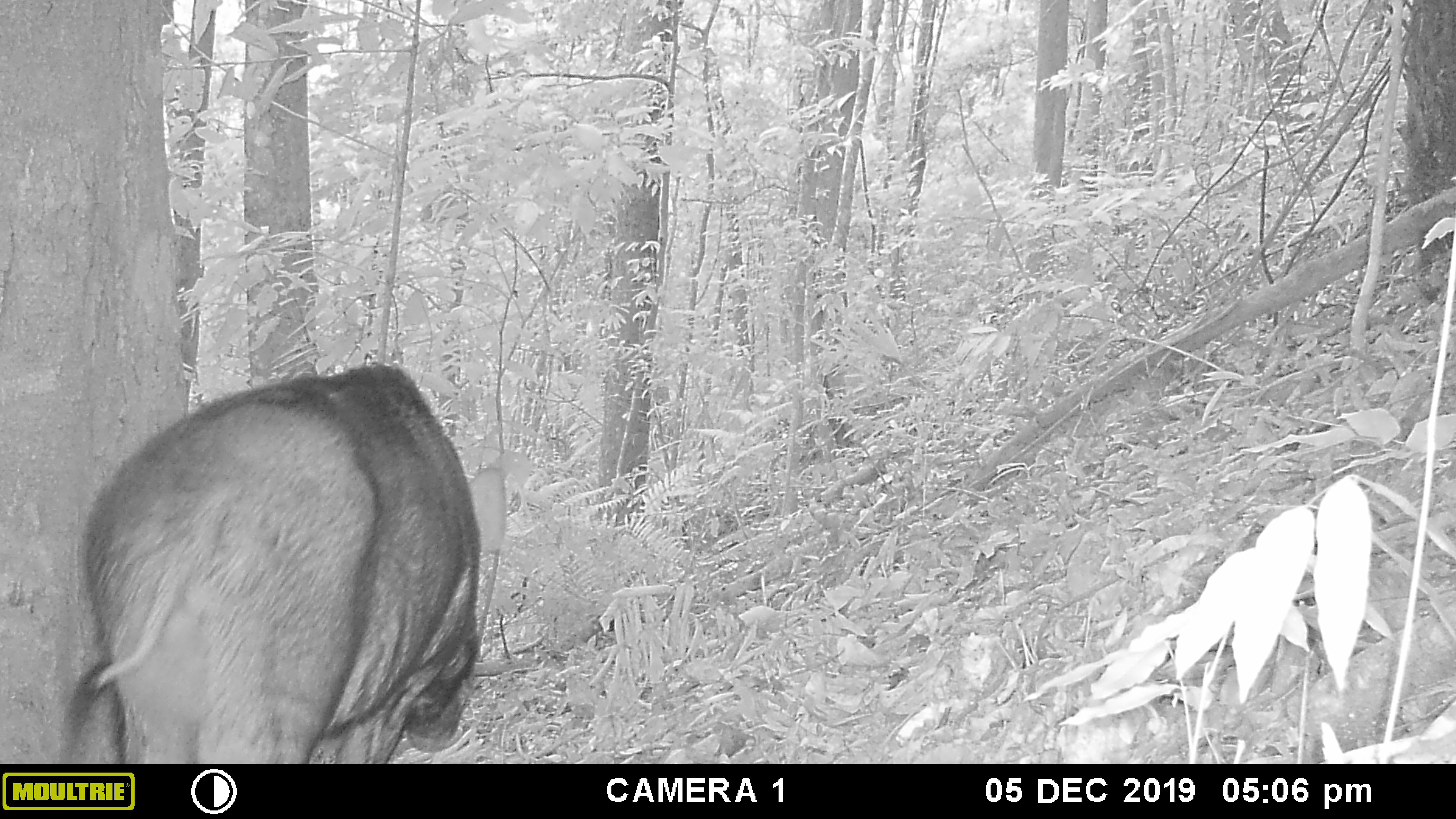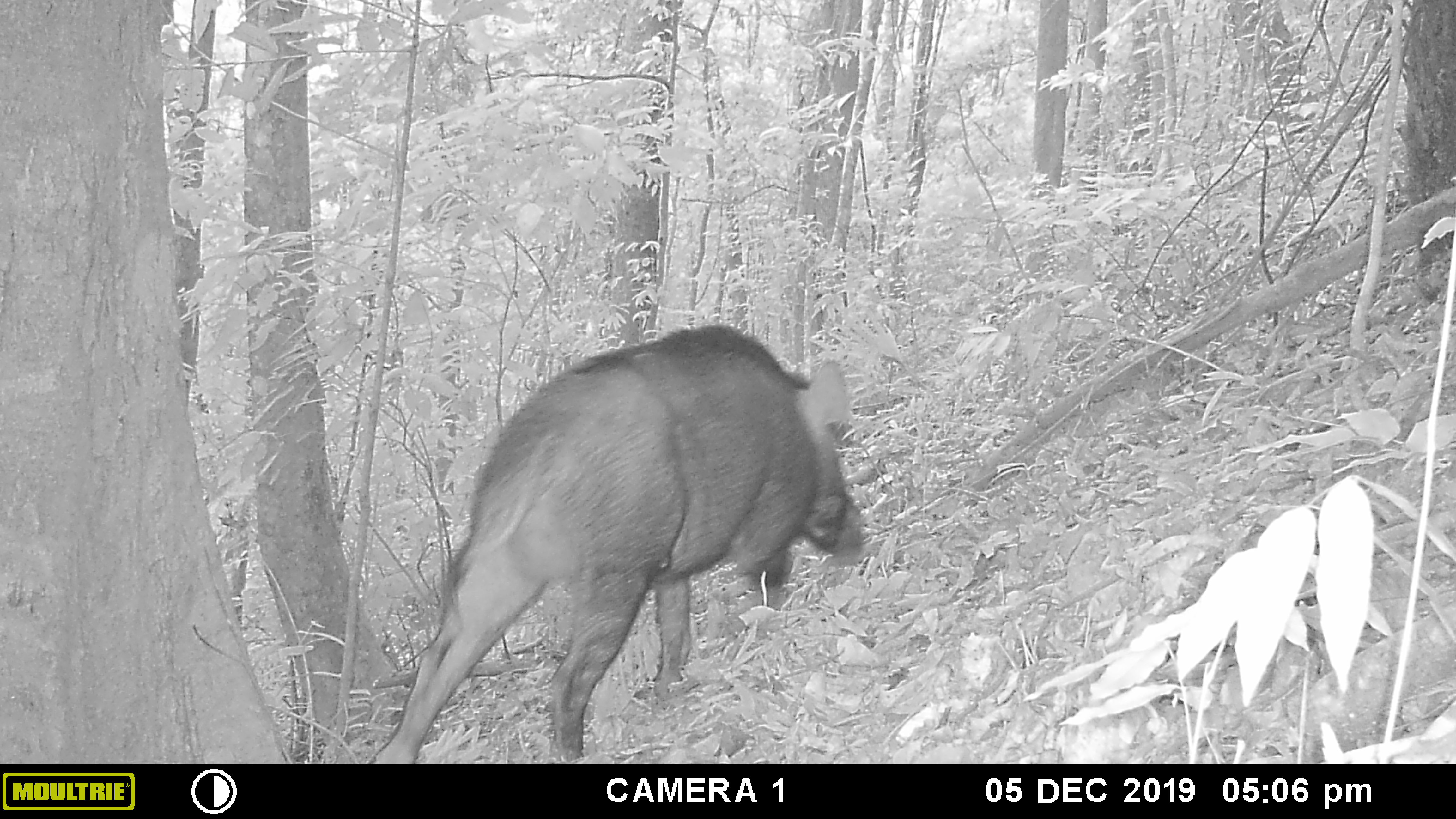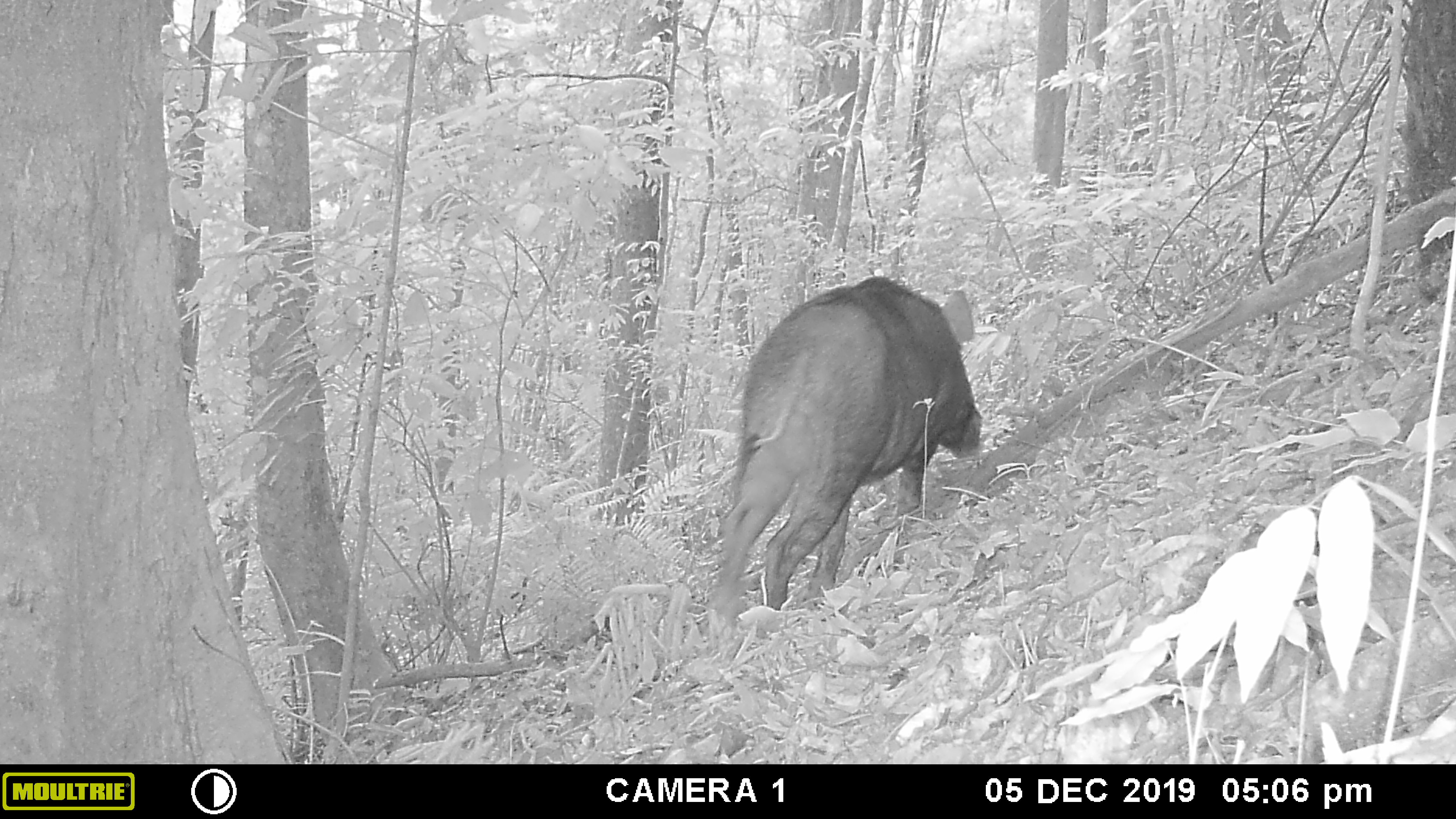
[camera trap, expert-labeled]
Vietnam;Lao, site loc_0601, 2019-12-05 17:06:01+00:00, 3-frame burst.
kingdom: Animalia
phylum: Chordata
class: Mammalia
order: Artiodactyla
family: Suidae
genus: Sus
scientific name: Sus scrofa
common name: eurasian wild pig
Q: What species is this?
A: Eurasian wild pig (Sus scrofa).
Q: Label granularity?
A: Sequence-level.